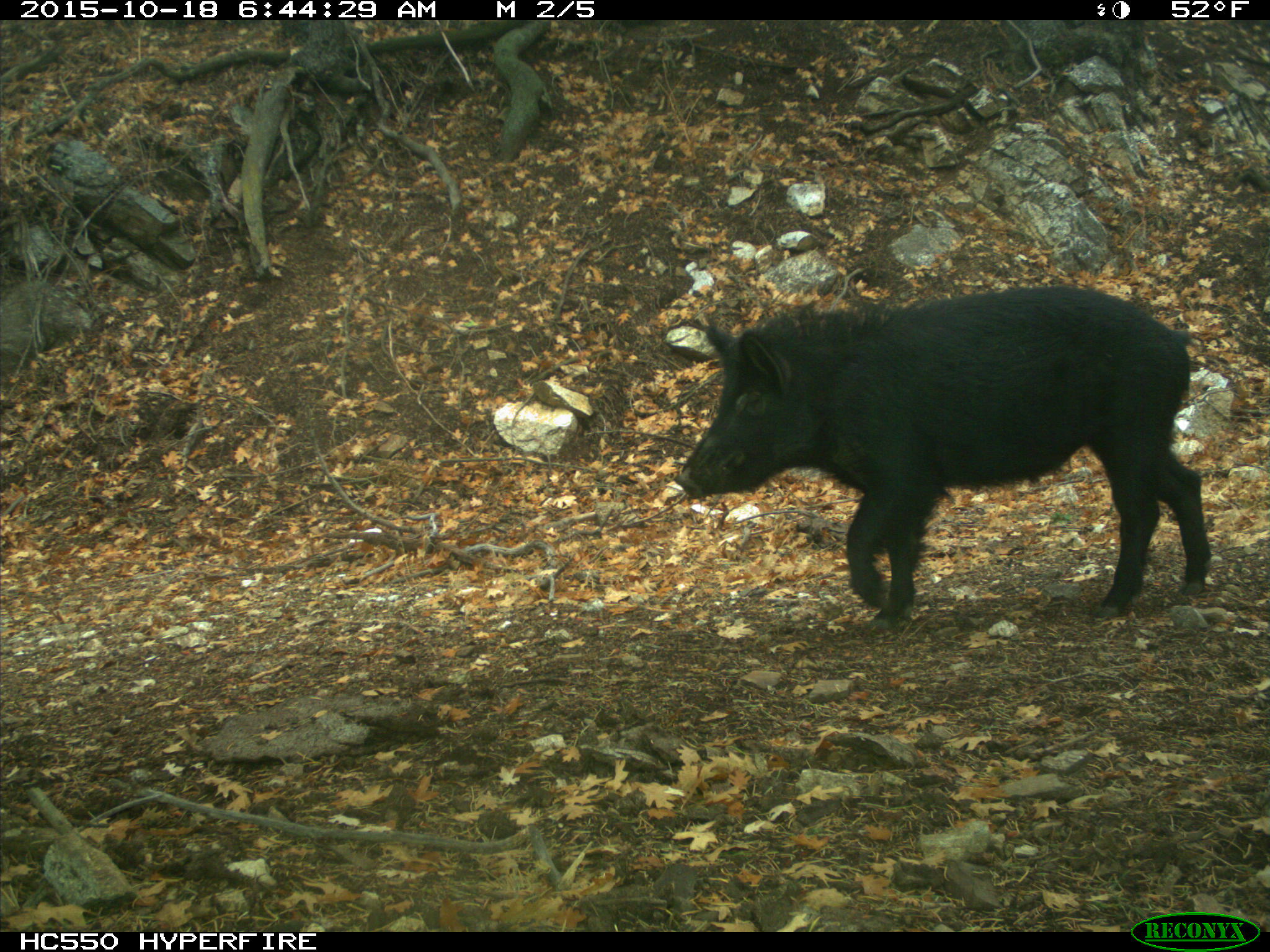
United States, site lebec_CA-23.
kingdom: Animalia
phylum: Chordata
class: Mammalia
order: Artiodactyla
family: Suidae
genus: Sus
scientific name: Sus scrofa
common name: wild boar